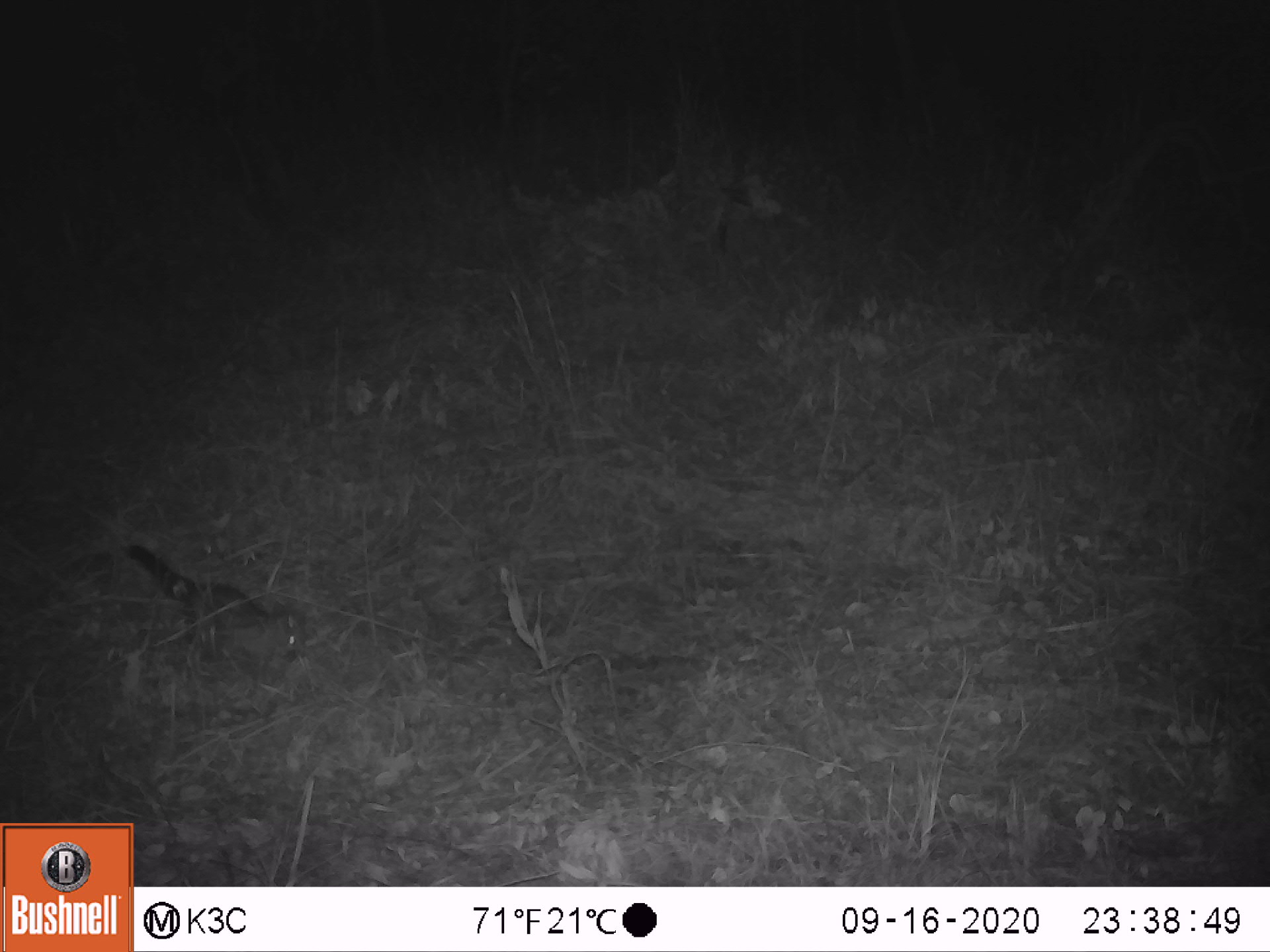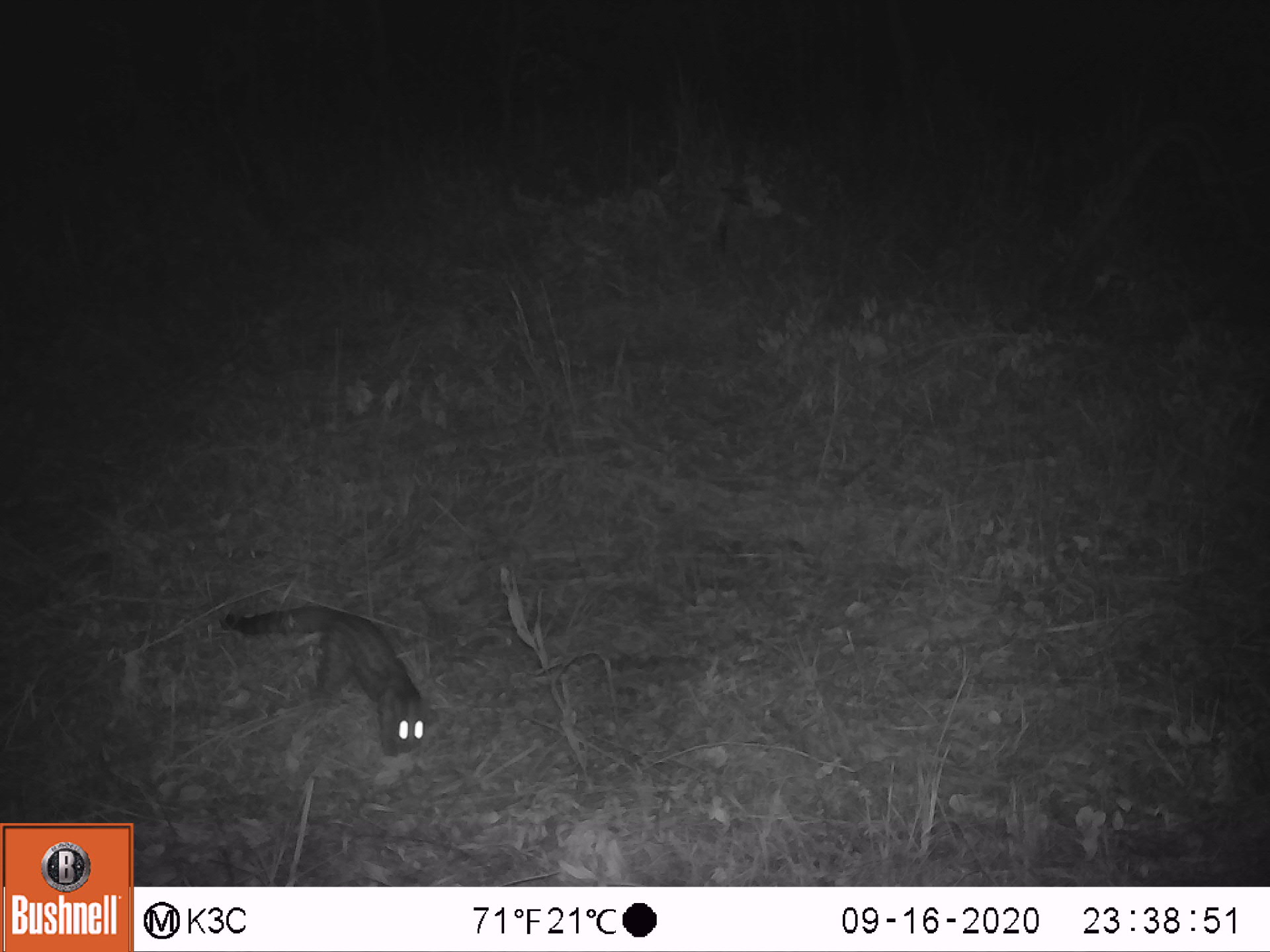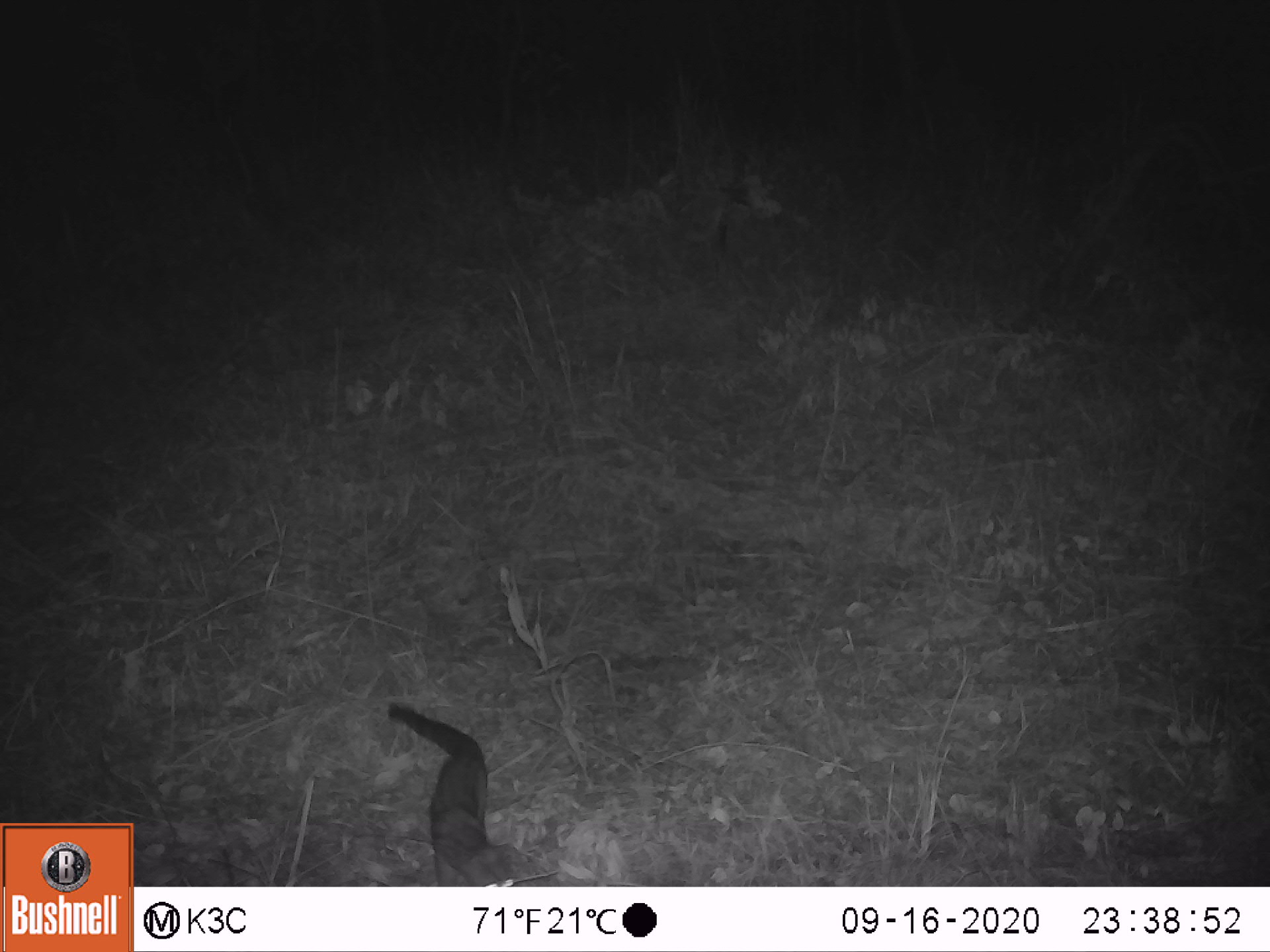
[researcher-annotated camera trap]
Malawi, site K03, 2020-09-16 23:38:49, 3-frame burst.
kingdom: Animalia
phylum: Chordata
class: Mammalia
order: Carnivora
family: Viverridae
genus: Genetta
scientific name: Genetta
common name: genet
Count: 1.